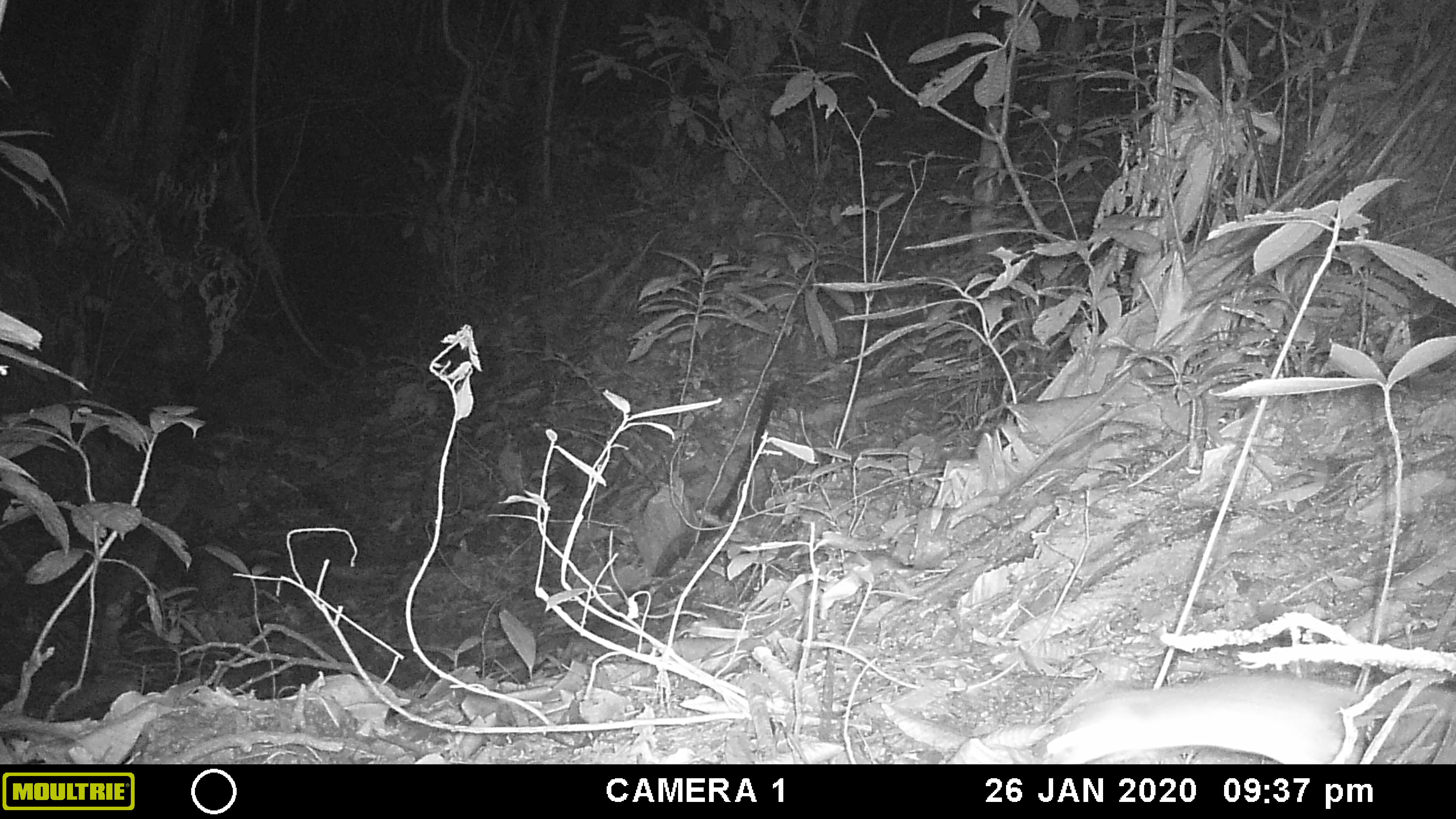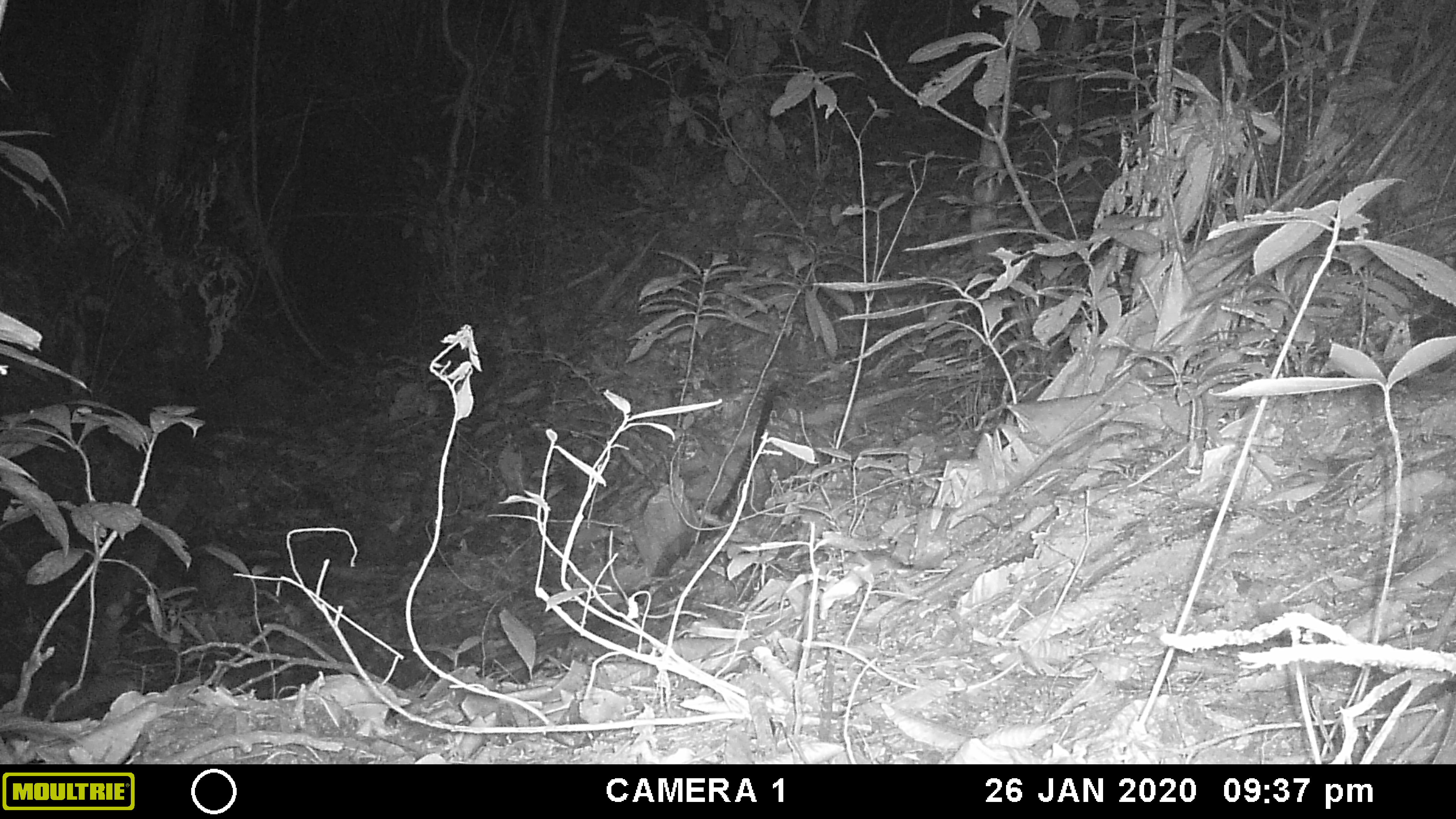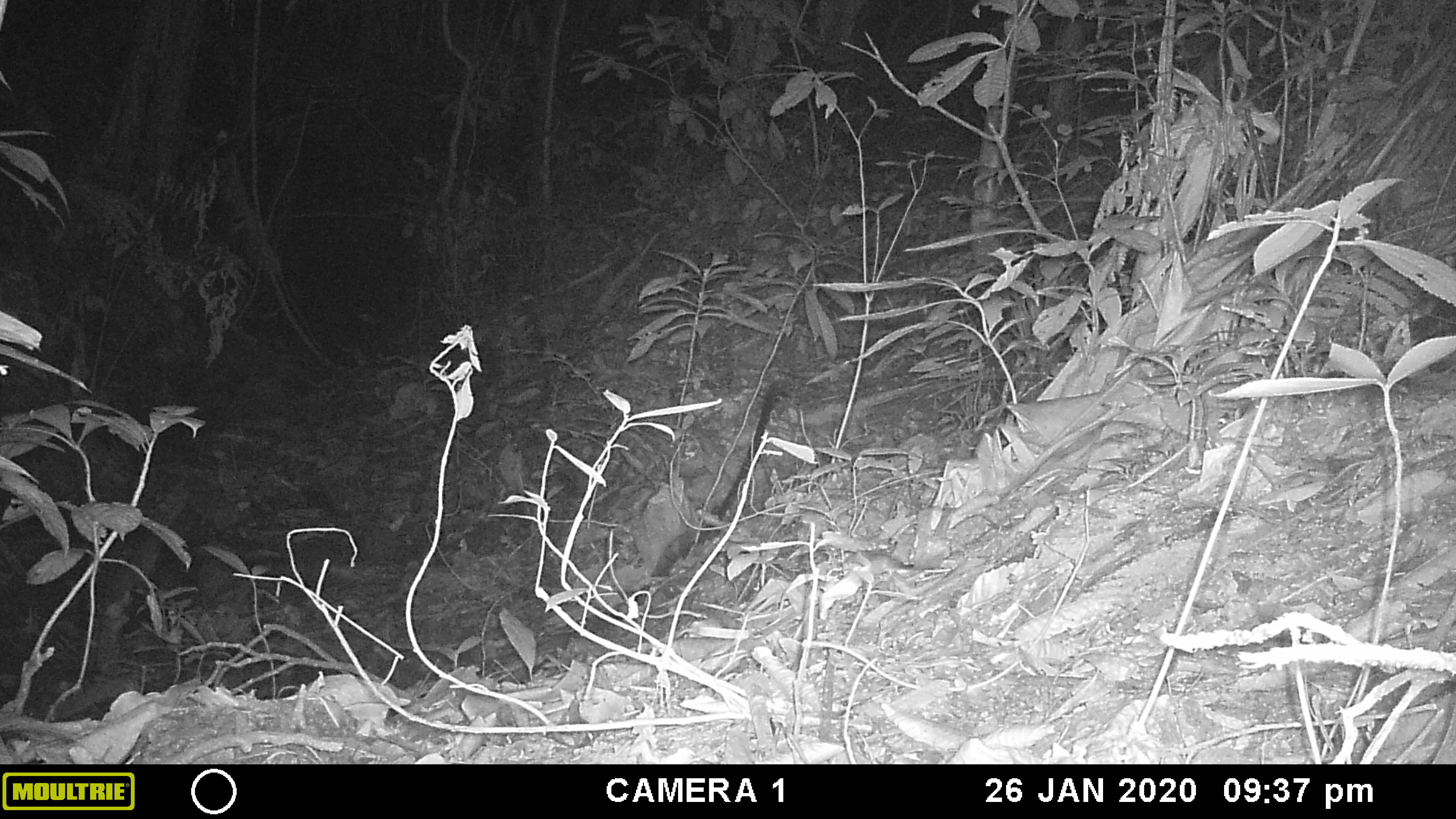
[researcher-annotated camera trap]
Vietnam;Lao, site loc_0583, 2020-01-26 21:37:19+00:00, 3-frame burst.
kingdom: Animalia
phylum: Chordata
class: Mammalia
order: Rodentia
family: Muridae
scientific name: Muridae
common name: old-world mice and rats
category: unidentified murid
Unidentified murid (old-world mice and rats) (Muridae). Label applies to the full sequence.